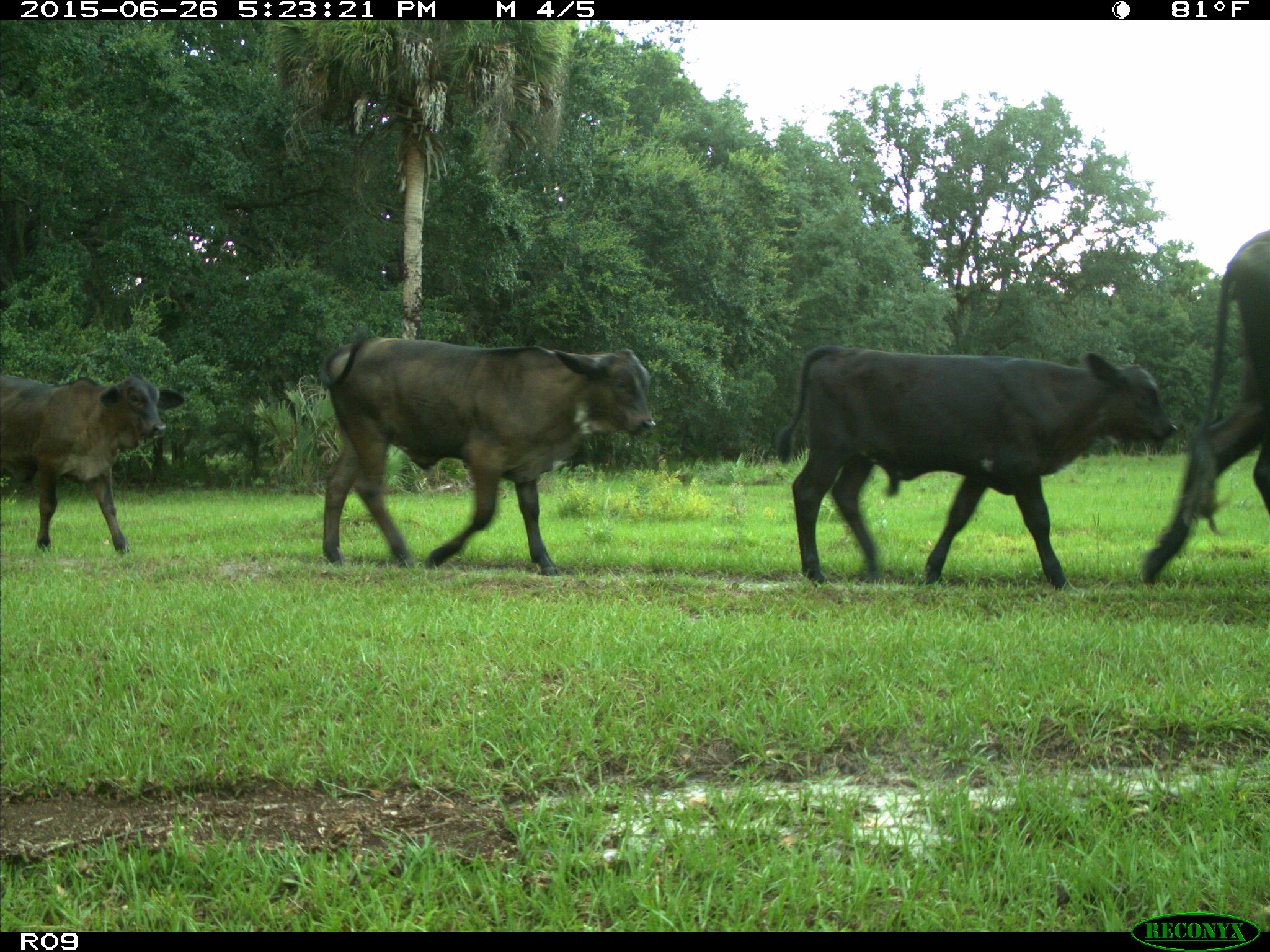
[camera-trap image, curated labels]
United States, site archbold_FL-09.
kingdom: Animalia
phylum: Chordata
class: Mammalia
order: Artiodactyla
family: Bovidae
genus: Bos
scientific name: Bos taurus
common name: domestic cow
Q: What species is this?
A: Bos taurus (domestic cow).